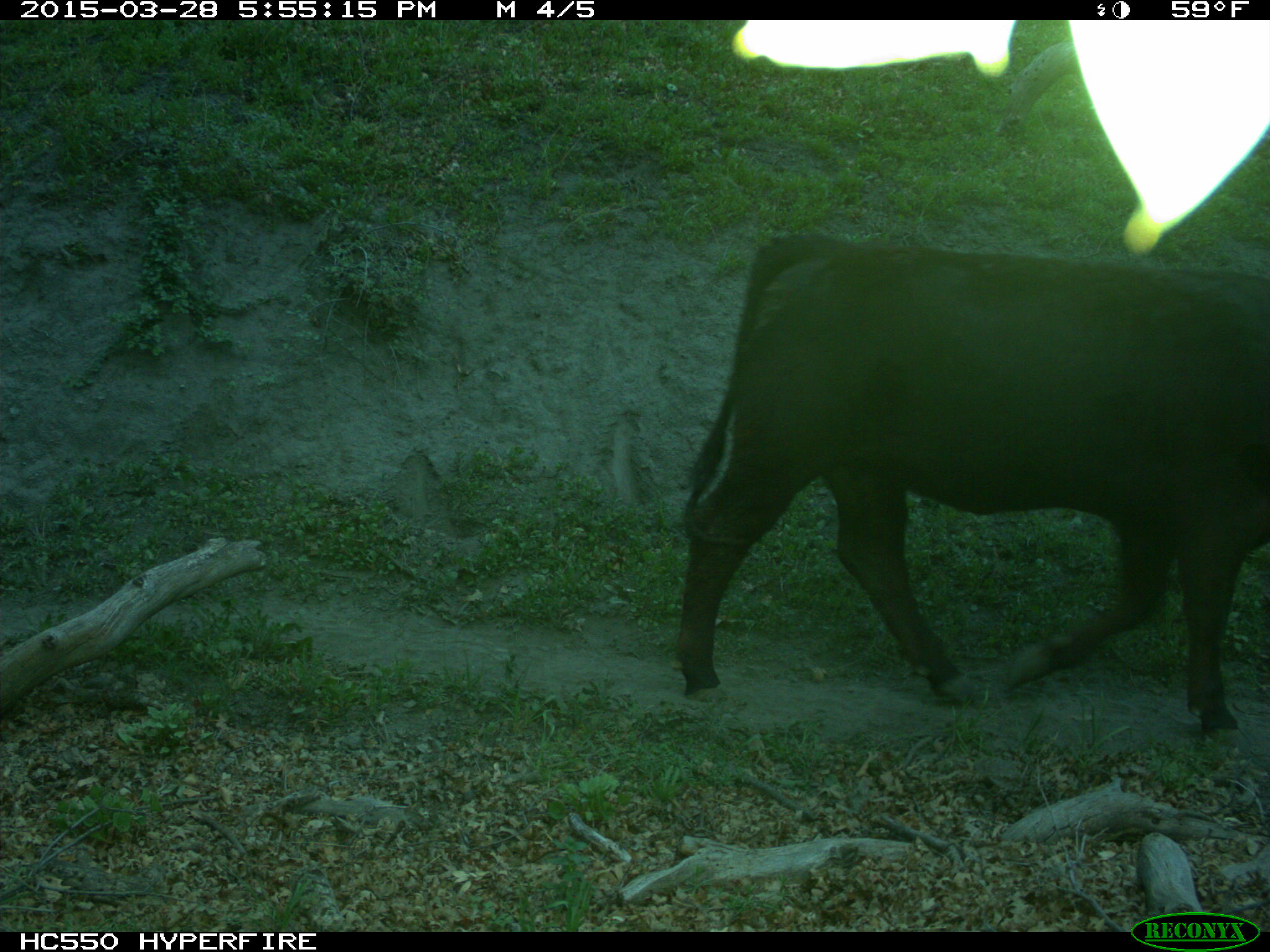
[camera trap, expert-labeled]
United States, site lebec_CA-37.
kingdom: Animalia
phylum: Chordata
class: Mammalia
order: Artiodactyla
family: Bovidae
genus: Bos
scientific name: Bos taurus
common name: domestic cow